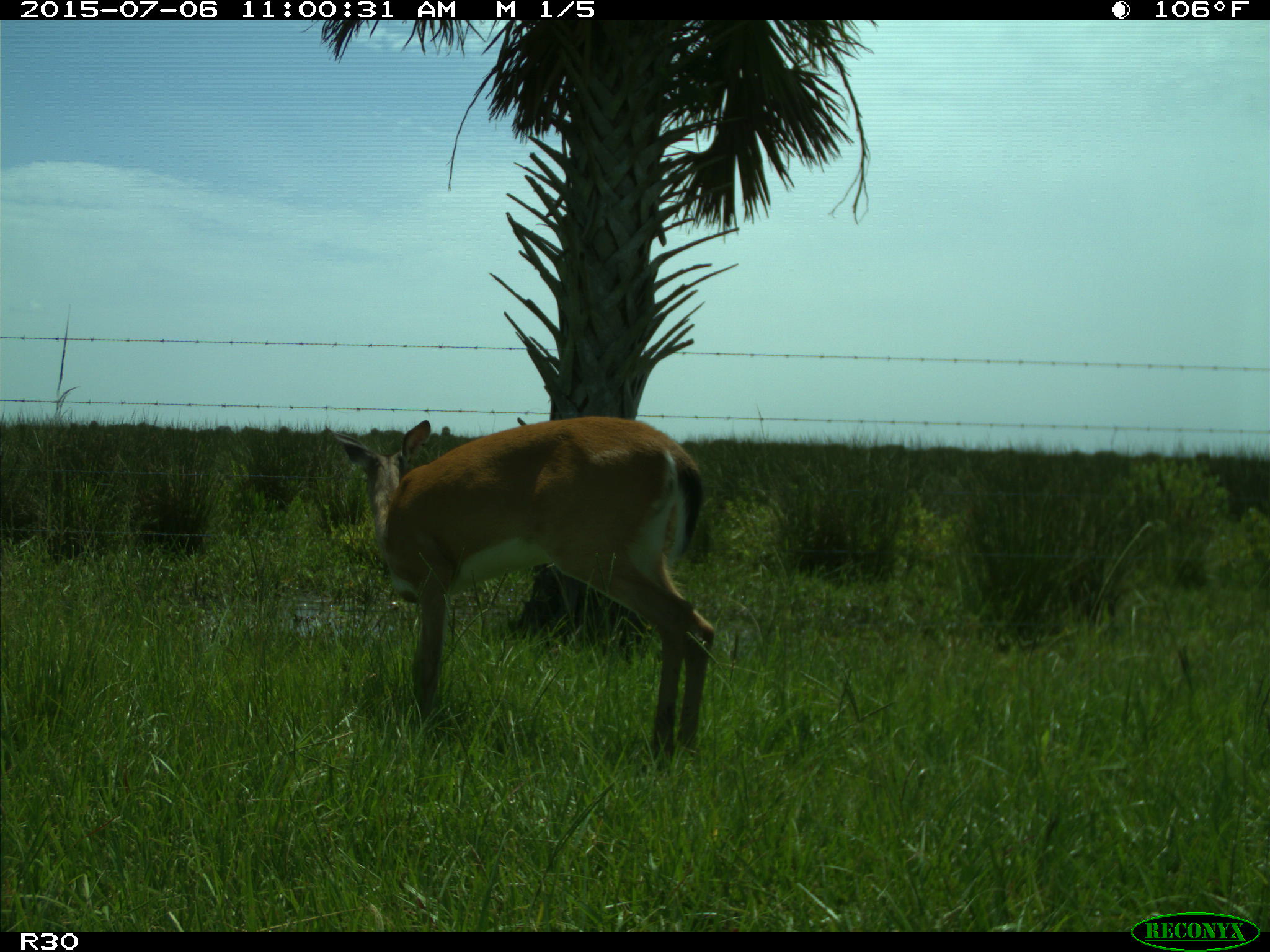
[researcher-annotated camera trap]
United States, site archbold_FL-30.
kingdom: Animalia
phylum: Chordata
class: Mammalia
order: Artiodactyla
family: Cervidae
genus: Odocoileus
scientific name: Odocoileus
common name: deer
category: unidentified deer